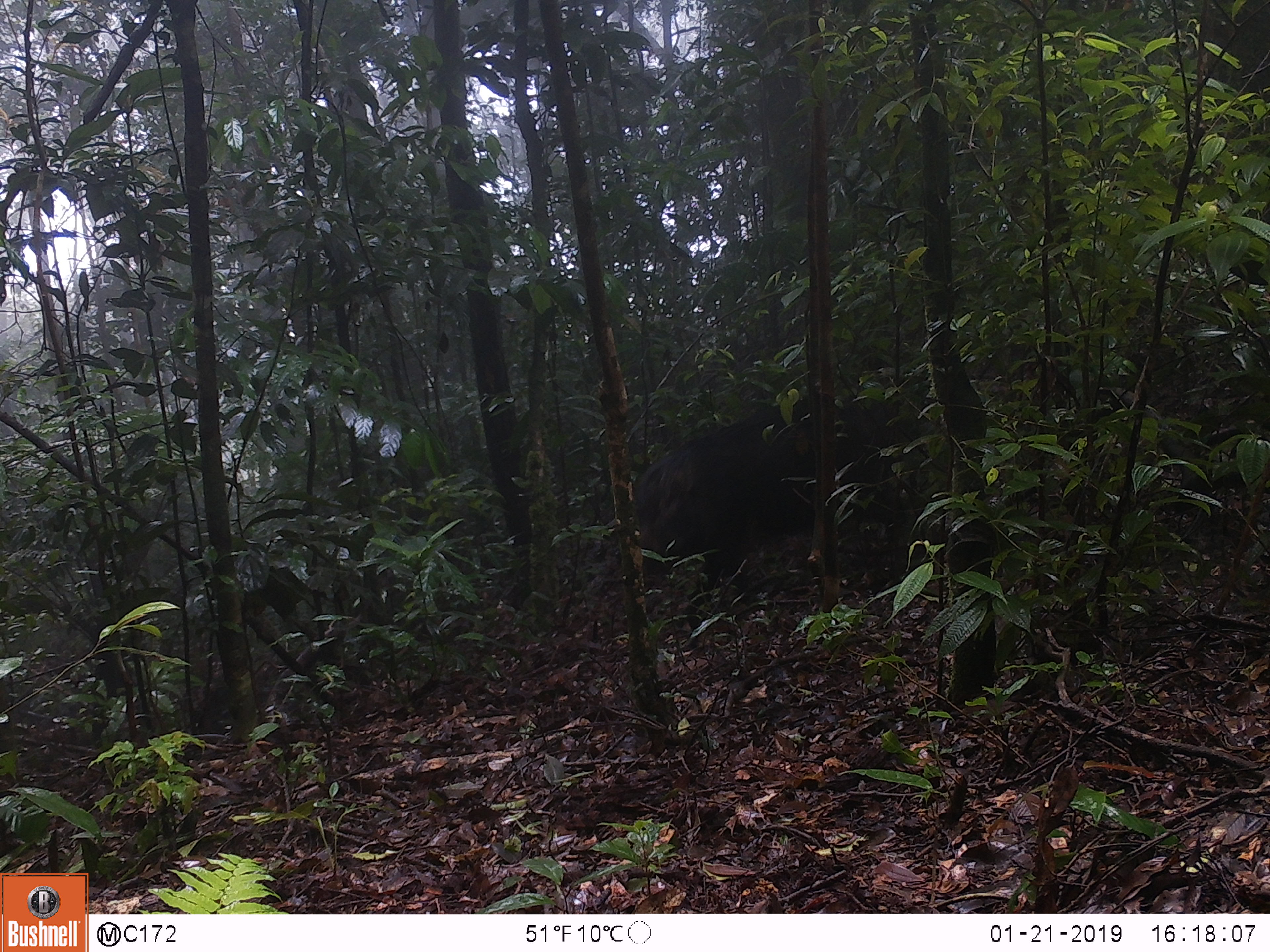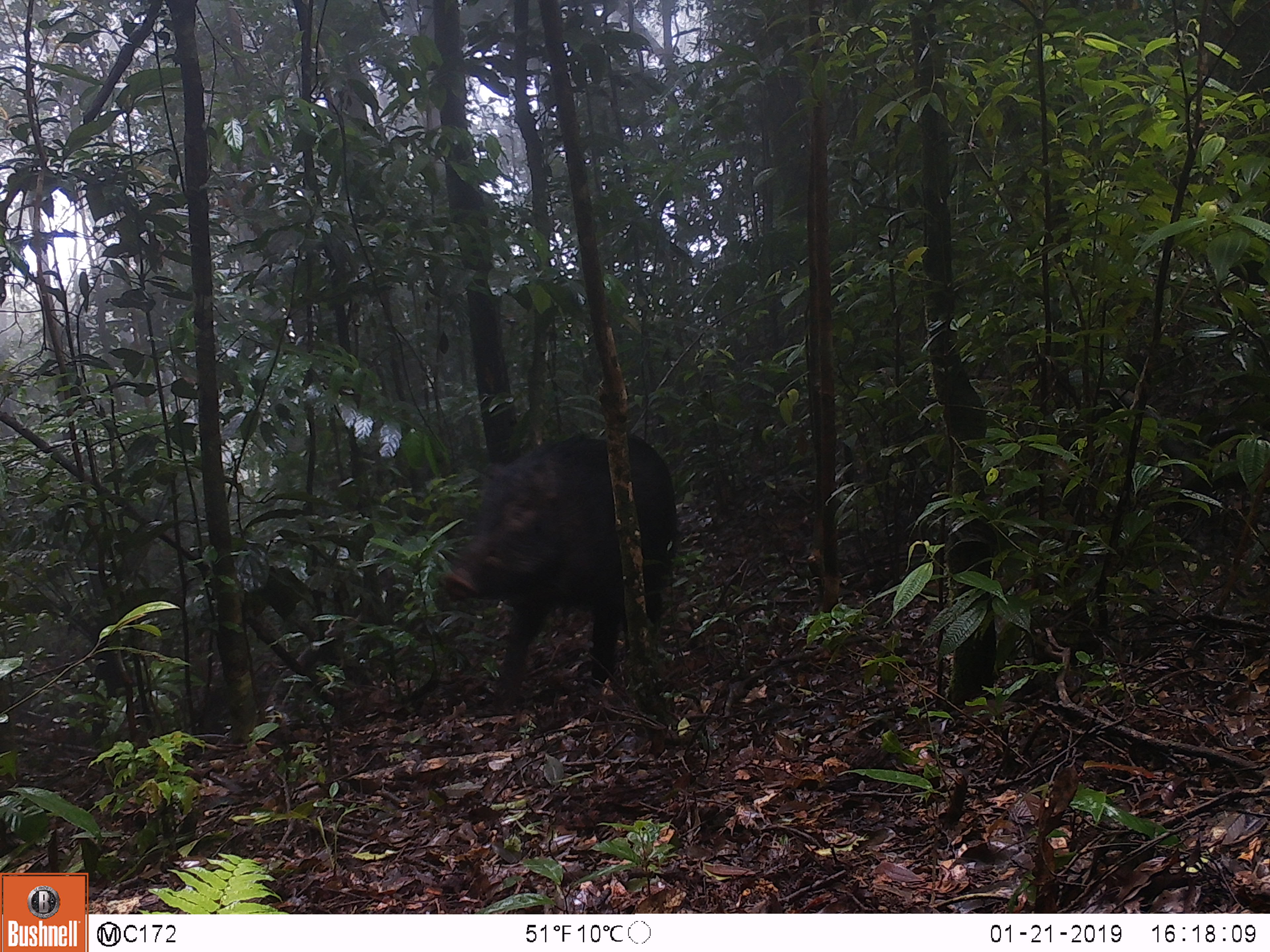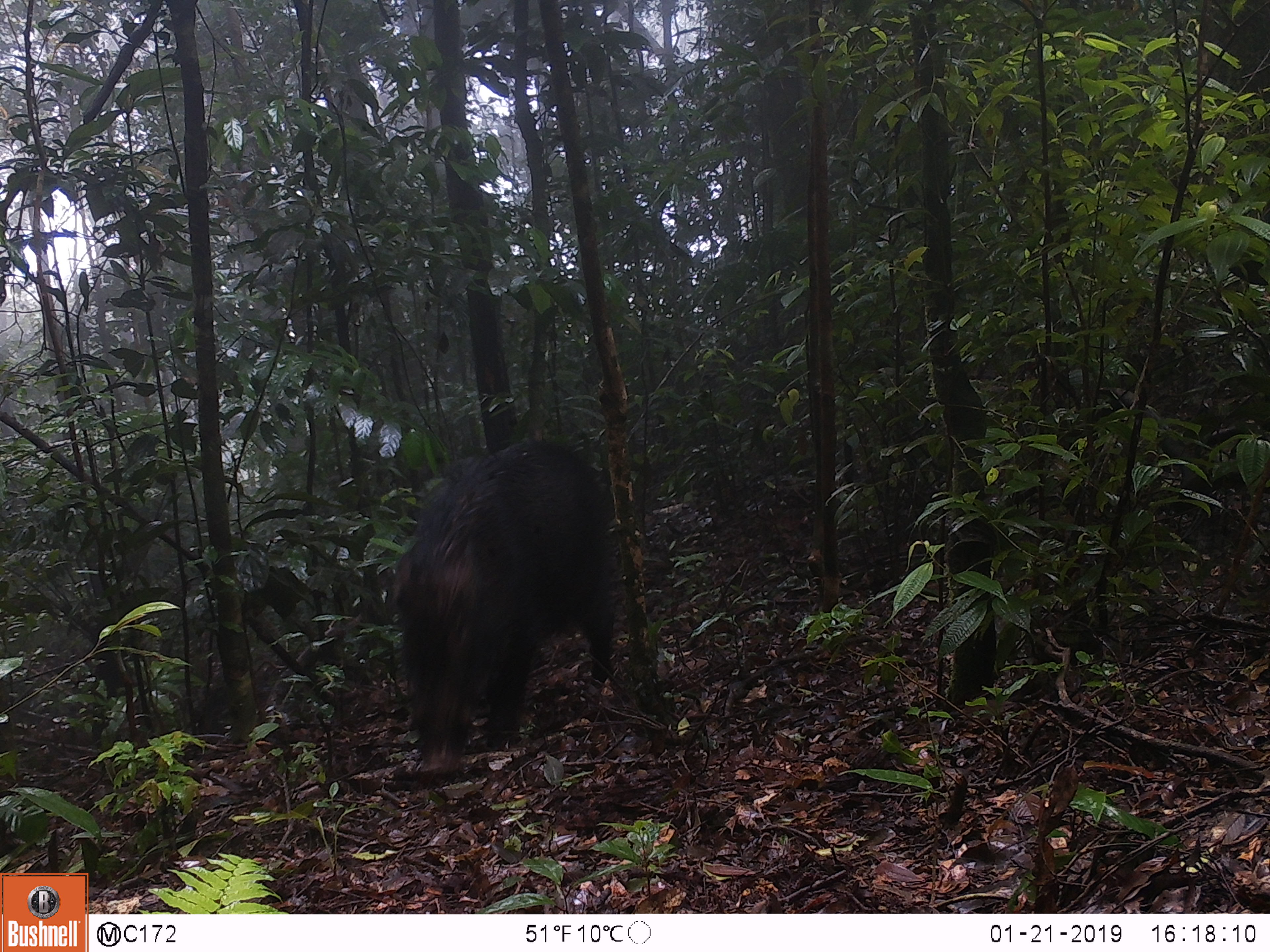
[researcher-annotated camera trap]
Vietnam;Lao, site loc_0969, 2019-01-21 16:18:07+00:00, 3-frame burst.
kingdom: Animalia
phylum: Chordata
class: Mammalia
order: Artiodactyla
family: Suidae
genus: Sus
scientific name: Sus scrofa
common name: eurasian wild pig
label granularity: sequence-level